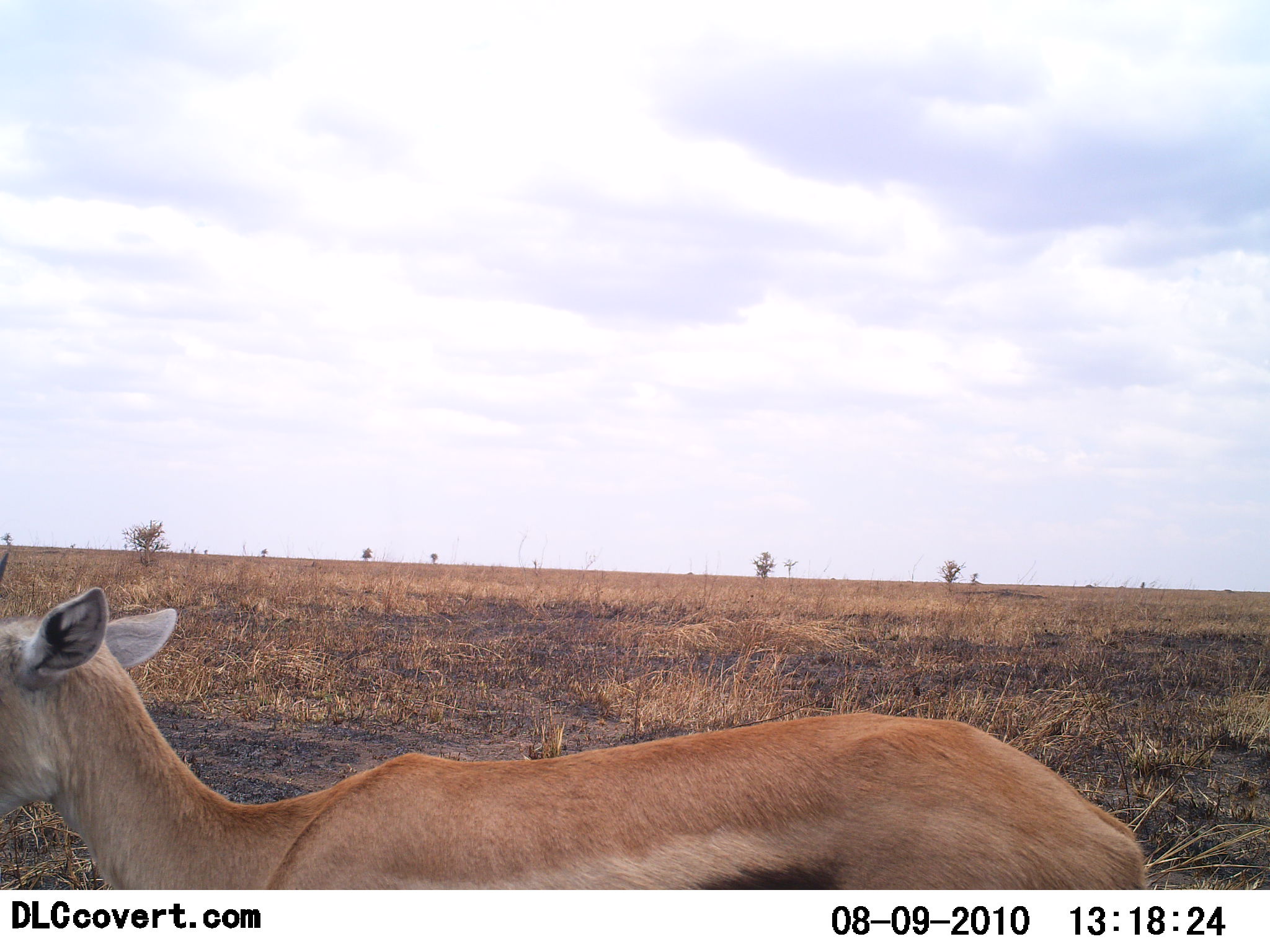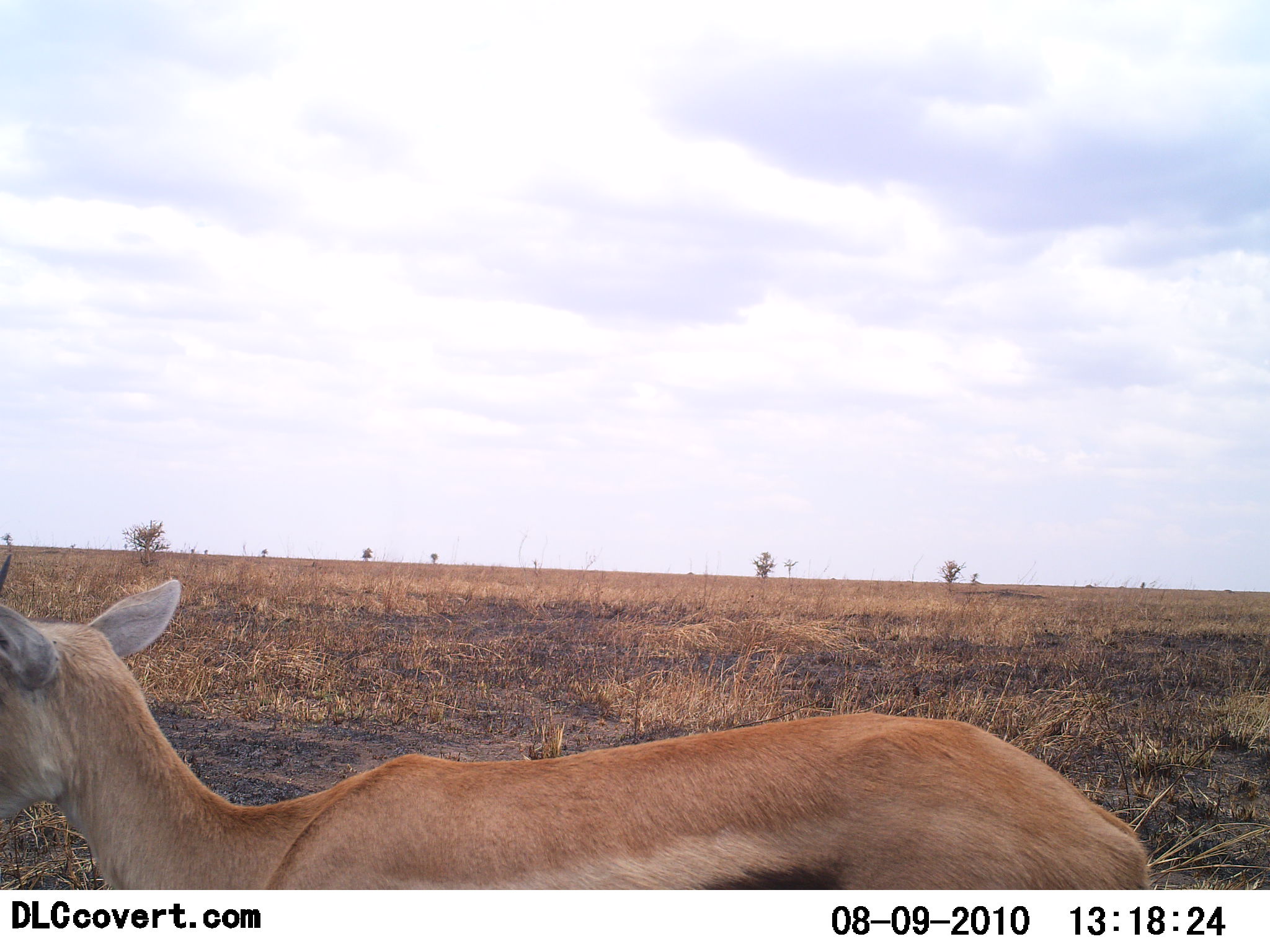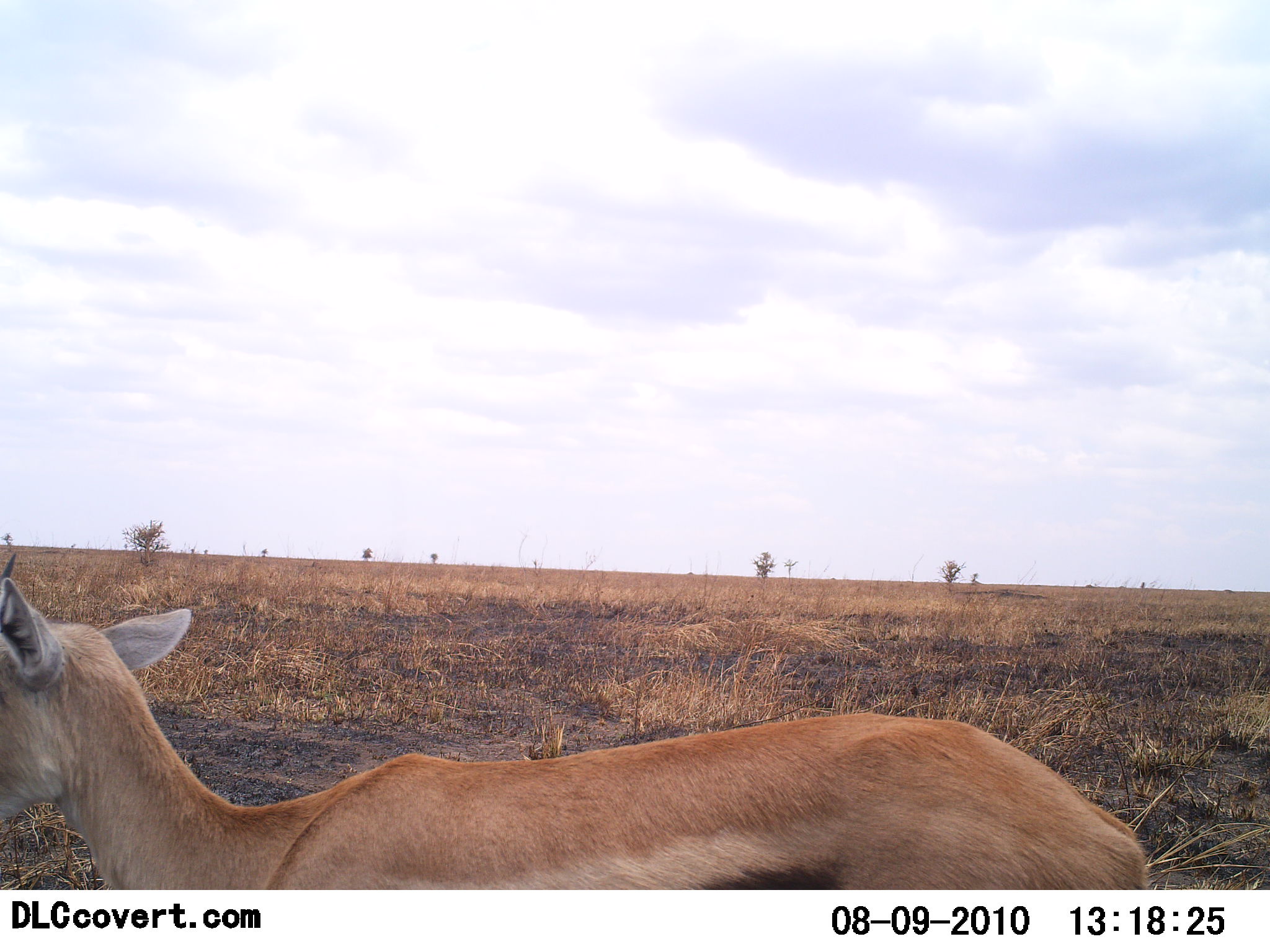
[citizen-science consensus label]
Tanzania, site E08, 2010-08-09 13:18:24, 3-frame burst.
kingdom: Animalia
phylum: Chordata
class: Mammalia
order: Artiodactyla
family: Bovidae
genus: Eudorcas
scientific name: Eudorcas thomsonii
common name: thomson's gazelle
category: gazellethomsons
Gazellethomsons (thomson's gazelle) (Eudorcas thomsonii), count 1. Behavior (volunteer vote fractions): standing 78%, resting 11%, moving 11%, interacting 0%. Young present (vote fraction): 0%. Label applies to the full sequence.